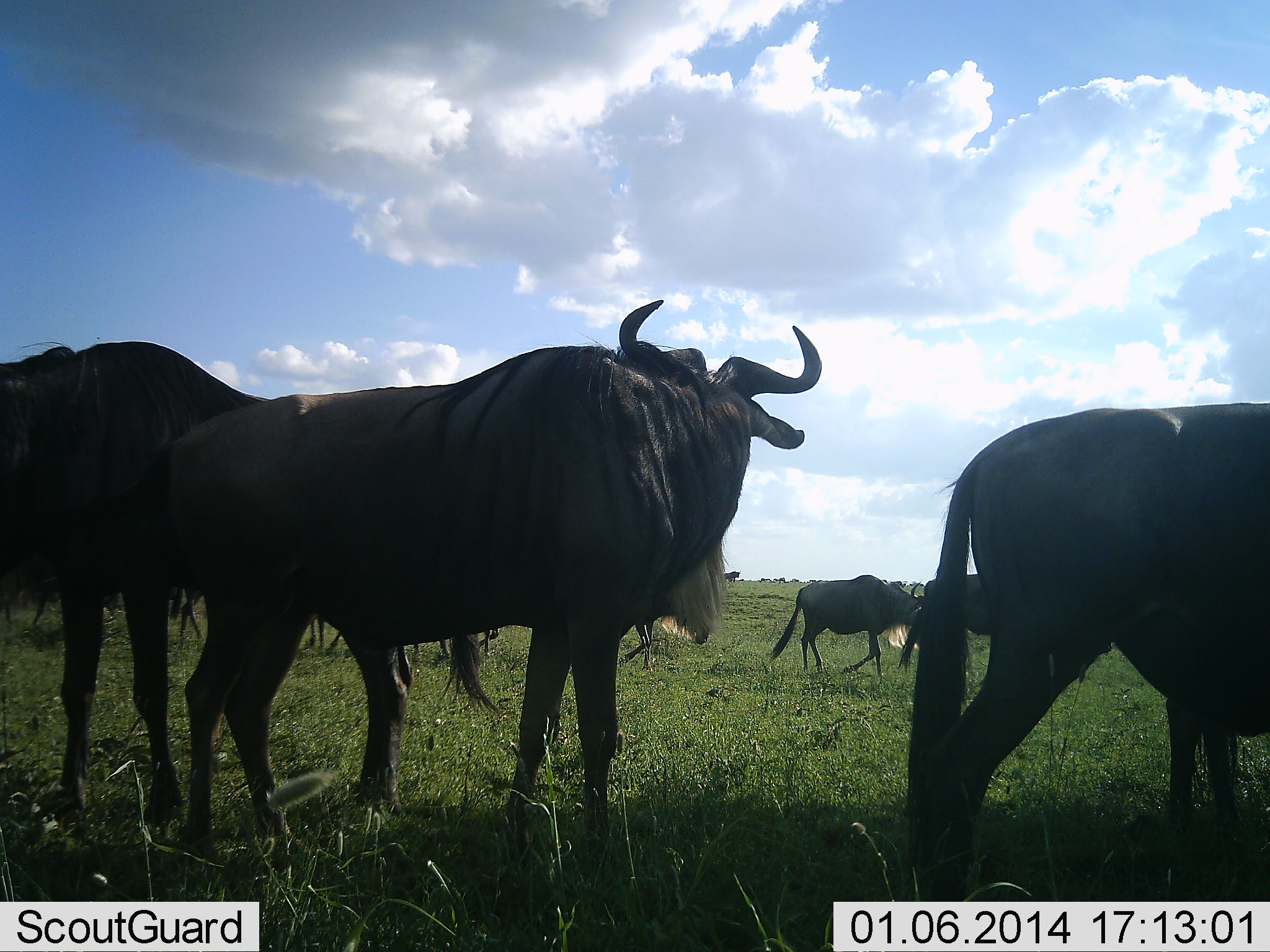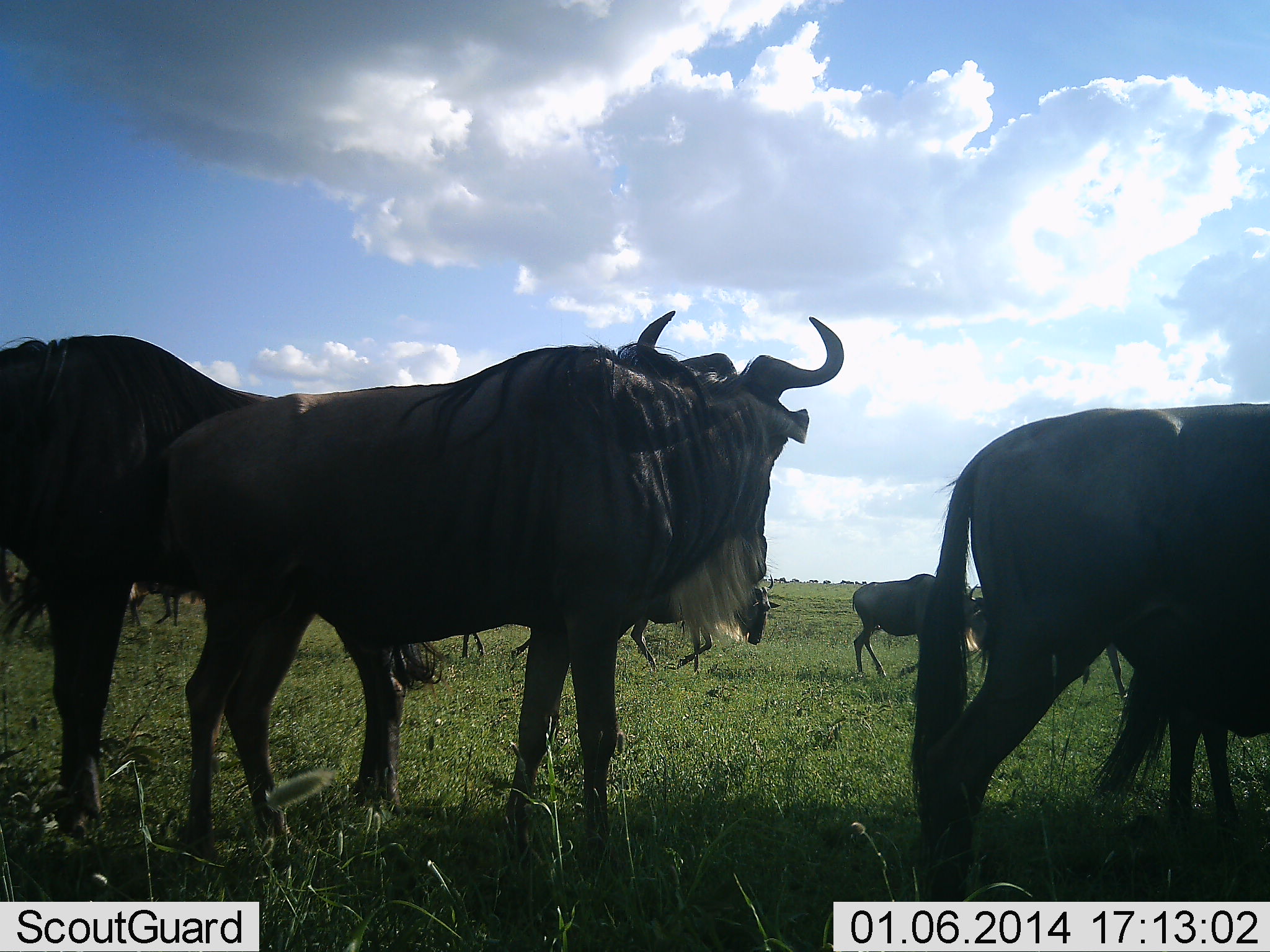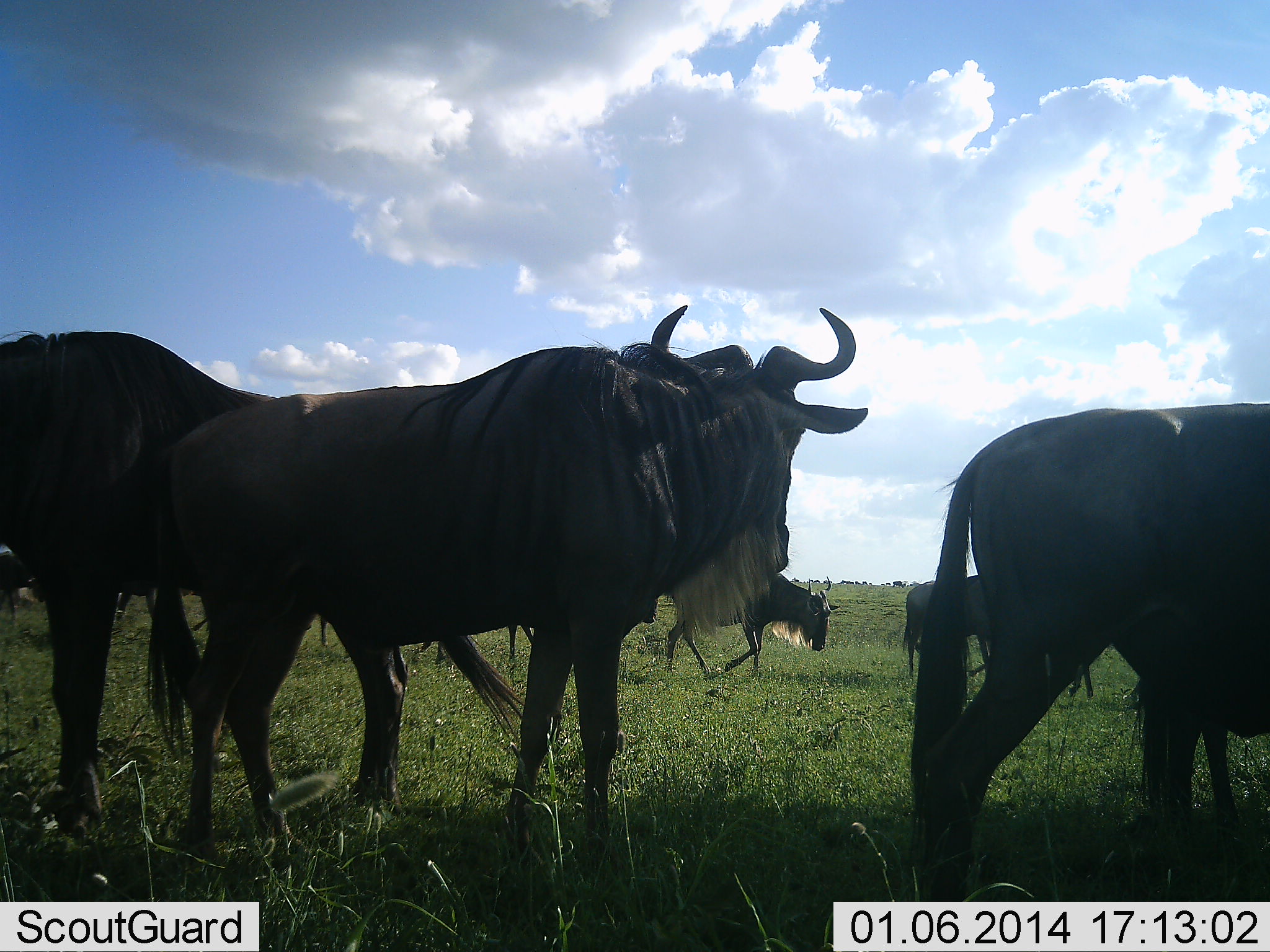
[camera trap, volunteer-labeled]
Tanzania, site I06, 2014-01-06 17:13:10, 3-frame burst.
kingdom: Animalia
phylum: Chordata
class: Mammalia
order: Artiodactyla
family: Bovidae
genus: Connochaetes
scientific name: Connochaetes taurinus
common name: blue wildebeest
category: wildebeest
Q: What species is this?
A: Wildebeest (blue wildebeest) (Connochaetes taurinus).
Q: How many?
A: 8.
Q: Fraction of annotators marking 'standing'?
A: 100%.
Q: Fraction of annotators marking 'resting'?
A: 0%.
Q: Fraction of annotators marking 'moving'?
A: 70%.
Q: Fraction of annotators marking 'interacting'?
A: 0%.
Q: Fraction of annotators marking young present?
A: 10%.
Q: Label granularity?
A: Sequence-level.